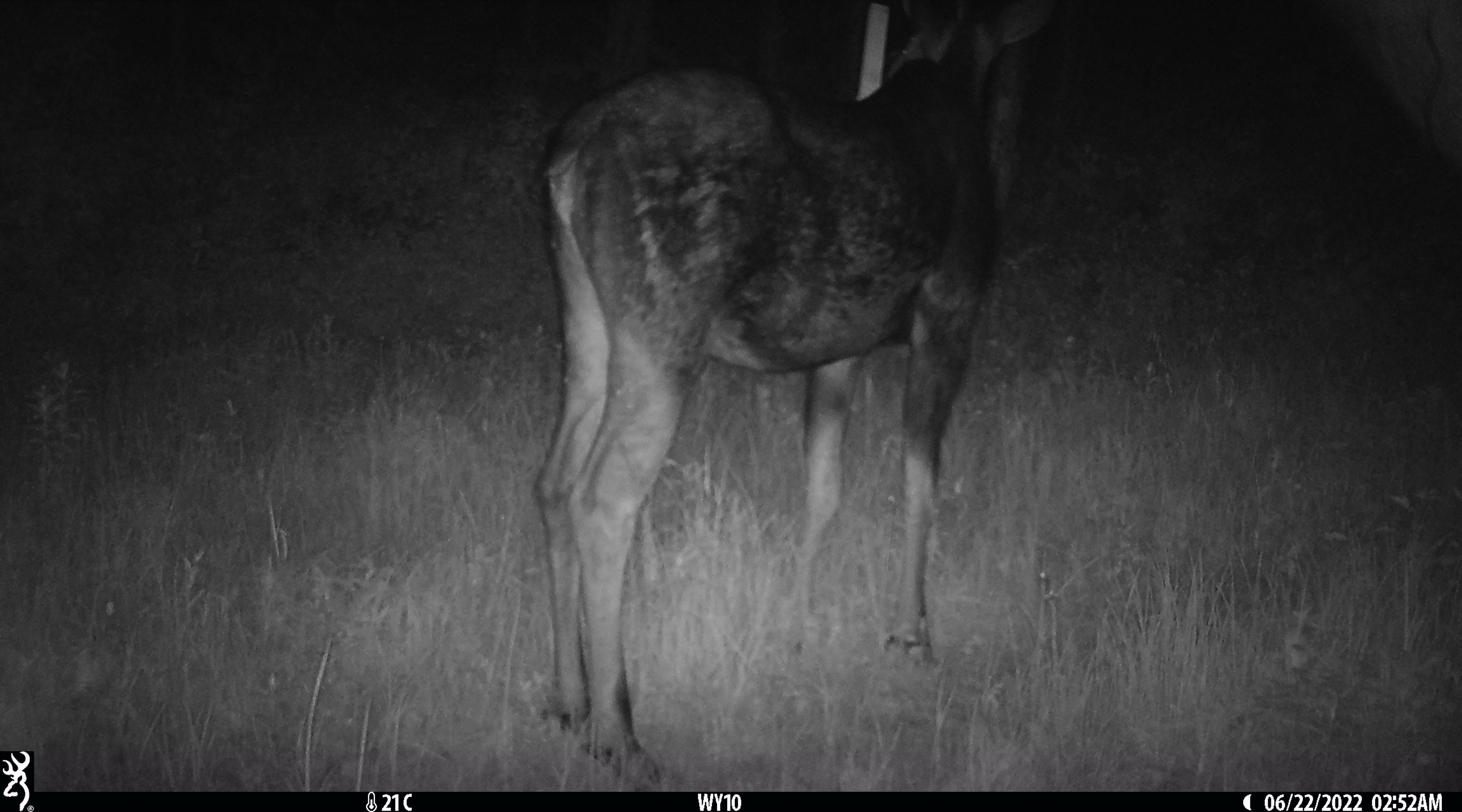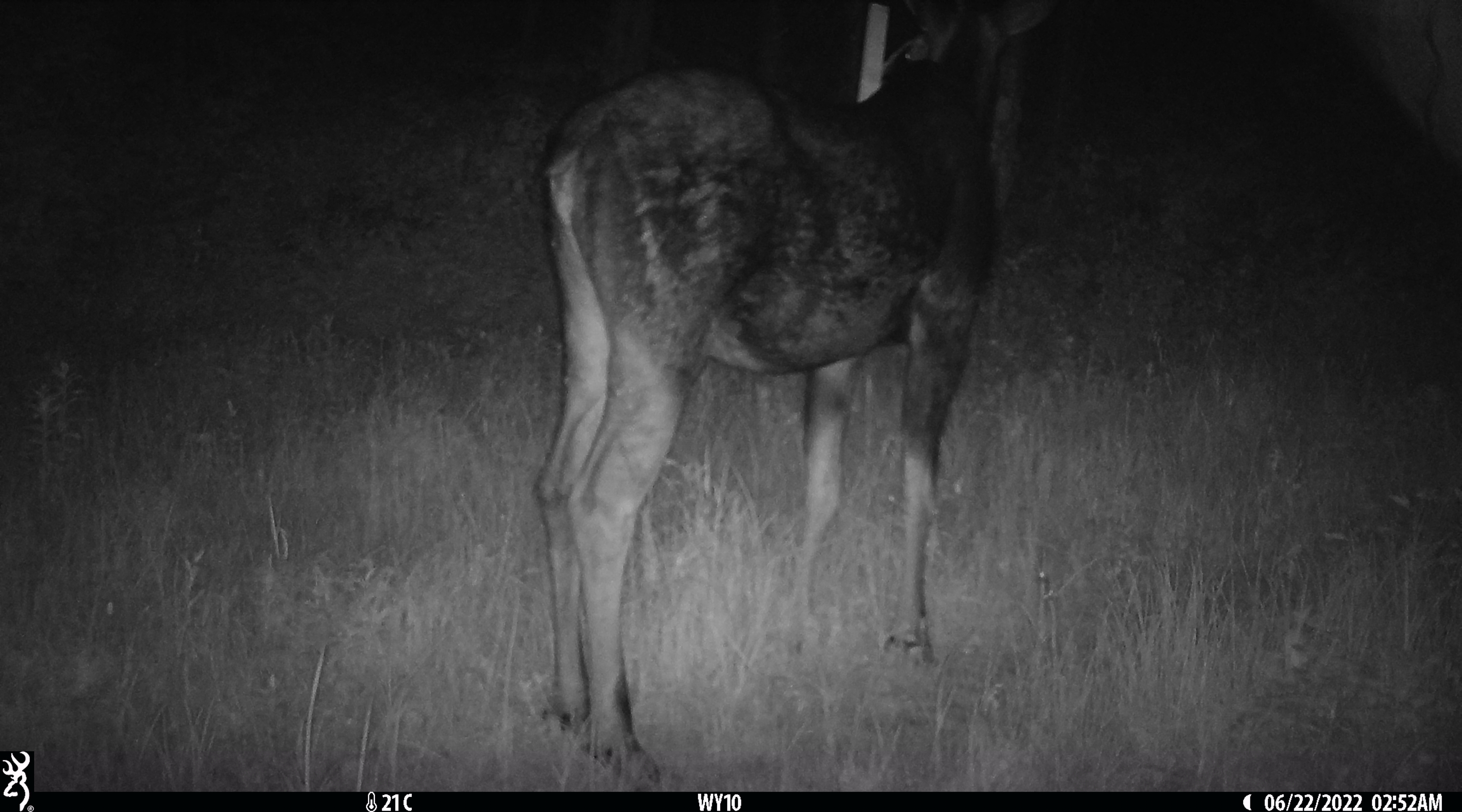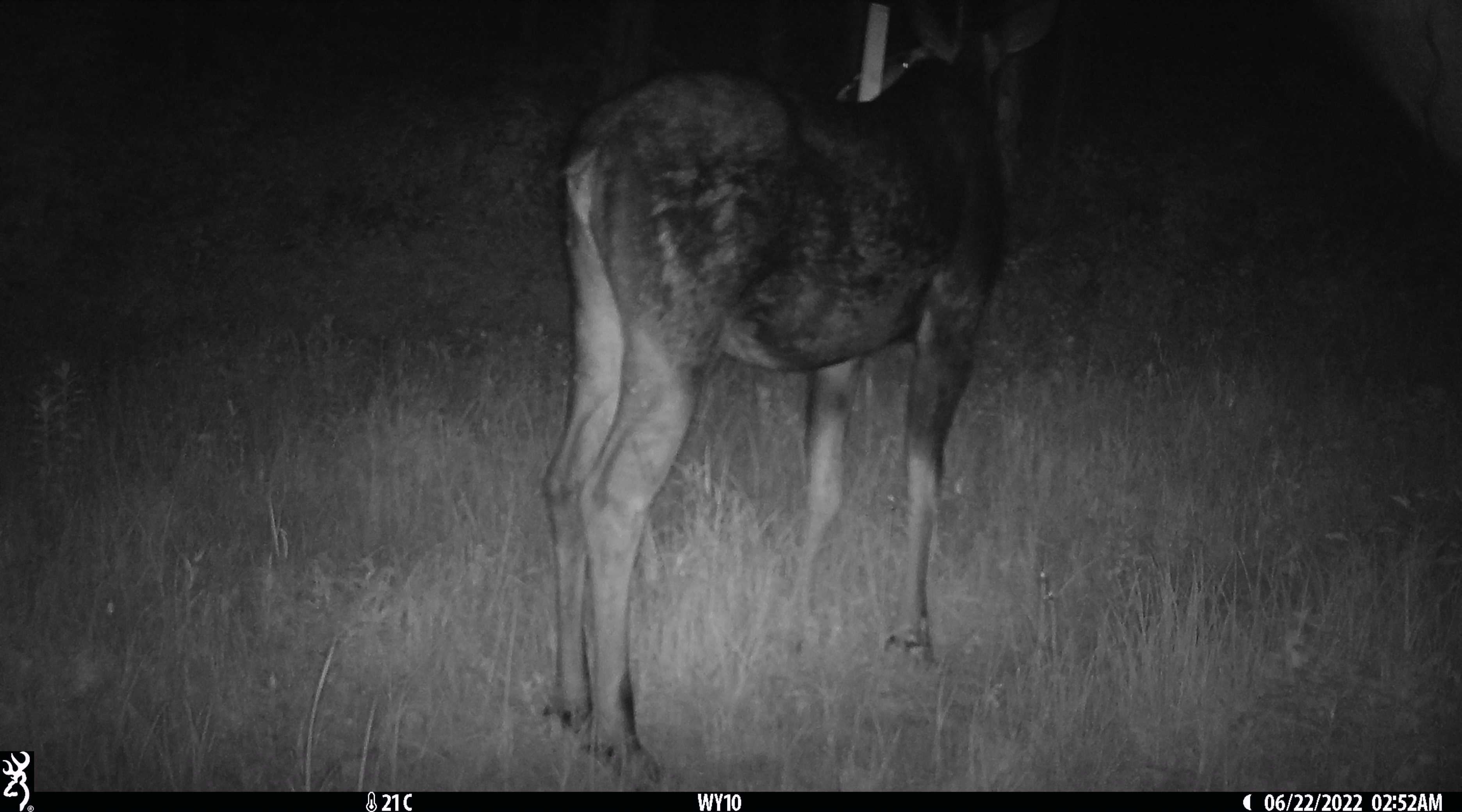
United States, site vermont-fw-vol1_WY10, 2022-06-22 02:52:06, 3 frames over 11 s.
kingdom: Animalia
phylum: Chordata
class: Mammalia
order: Artiodactyla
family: Cervidae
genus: Alces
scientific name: Alces alces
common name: moose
Moose (Alces alces).